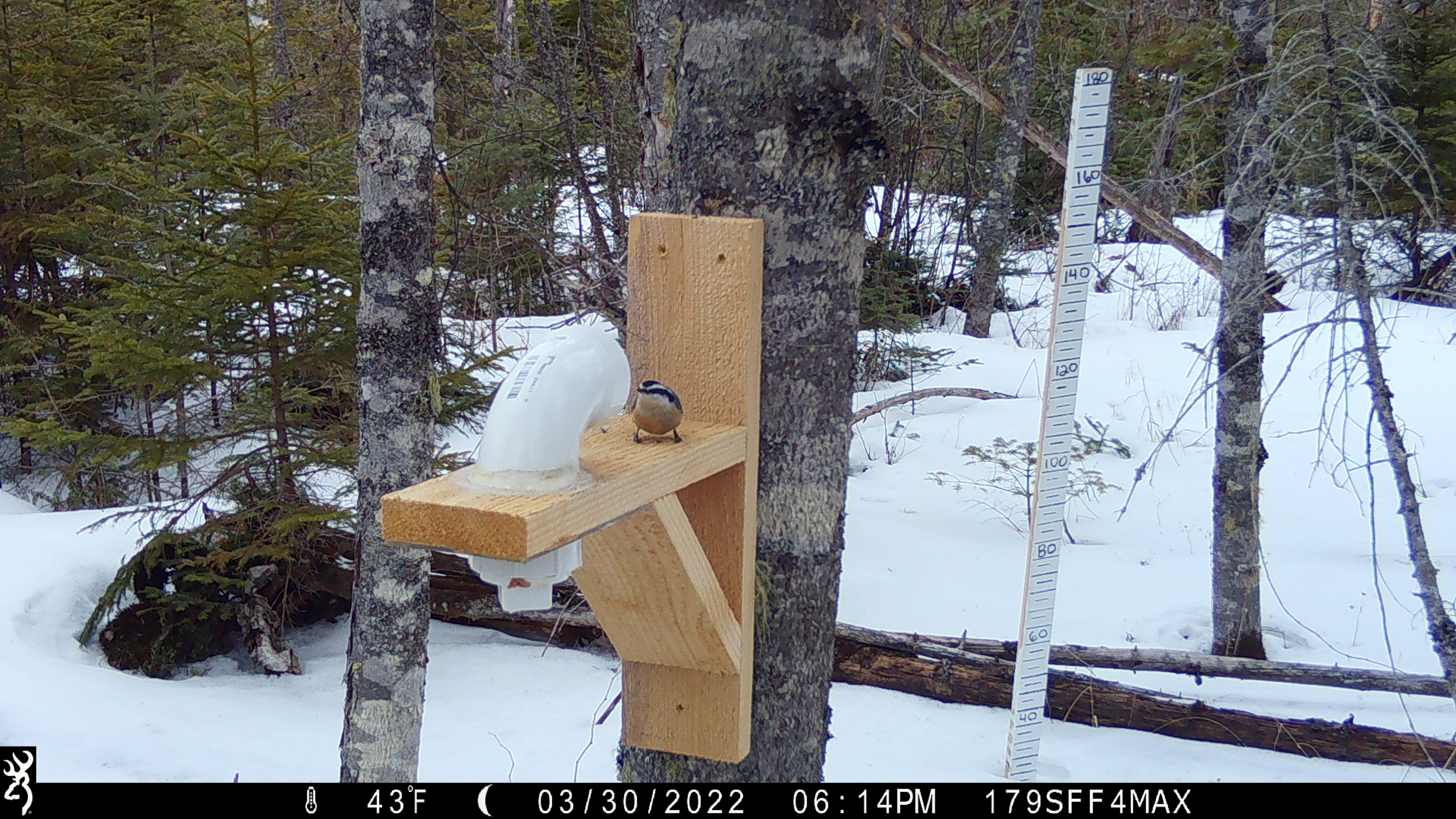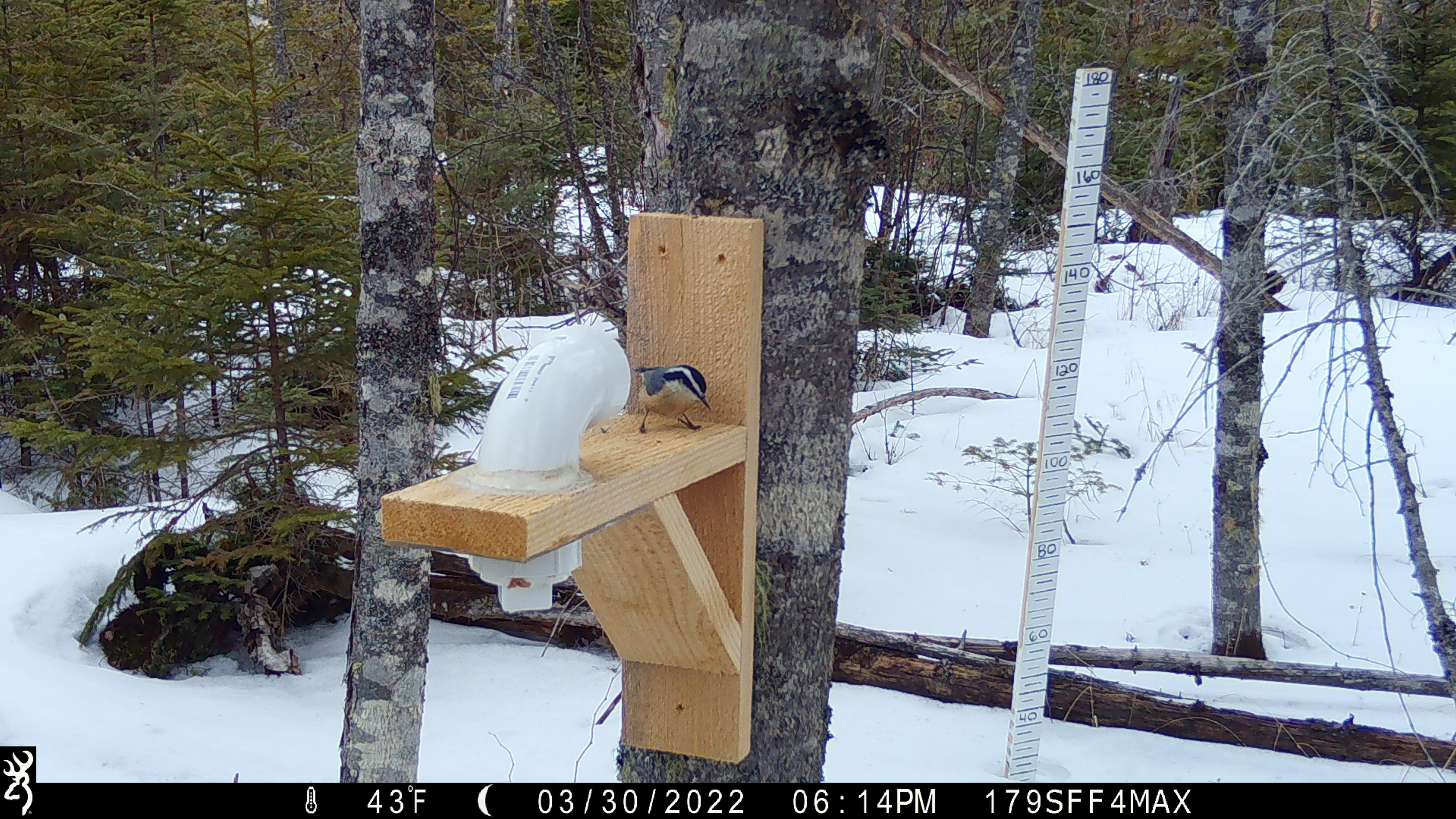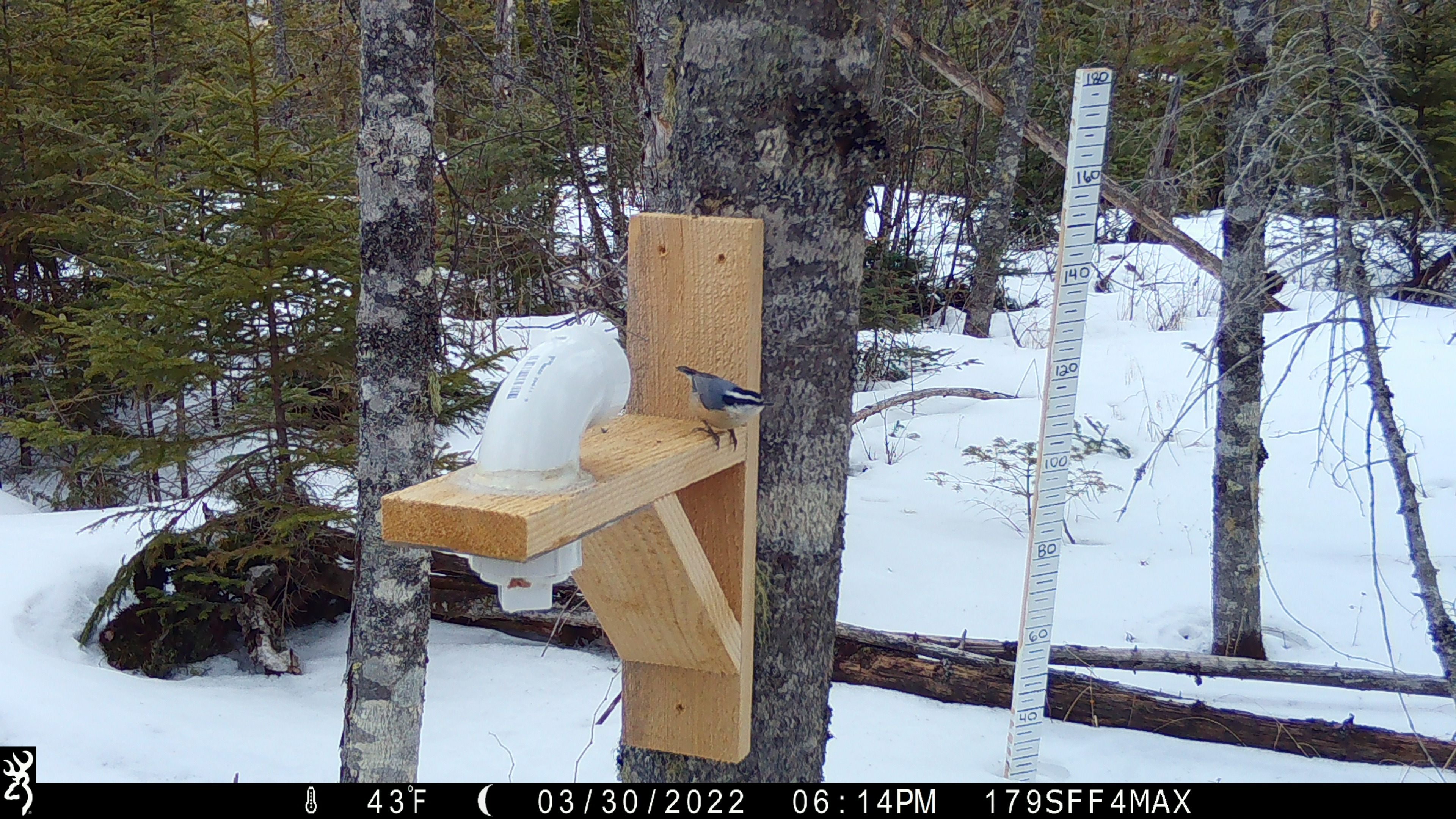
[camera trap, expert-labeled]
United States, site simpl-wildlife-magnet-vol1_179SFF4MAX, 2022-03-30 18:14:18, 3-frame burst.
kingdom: Animalia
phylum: Chordata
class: Aves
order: Passeriformes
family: Sittidae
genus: Sitta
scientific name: Sitta canadensis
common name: red-breasted nuthatch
Red-breasted nuthatch (Sitta canadensis).